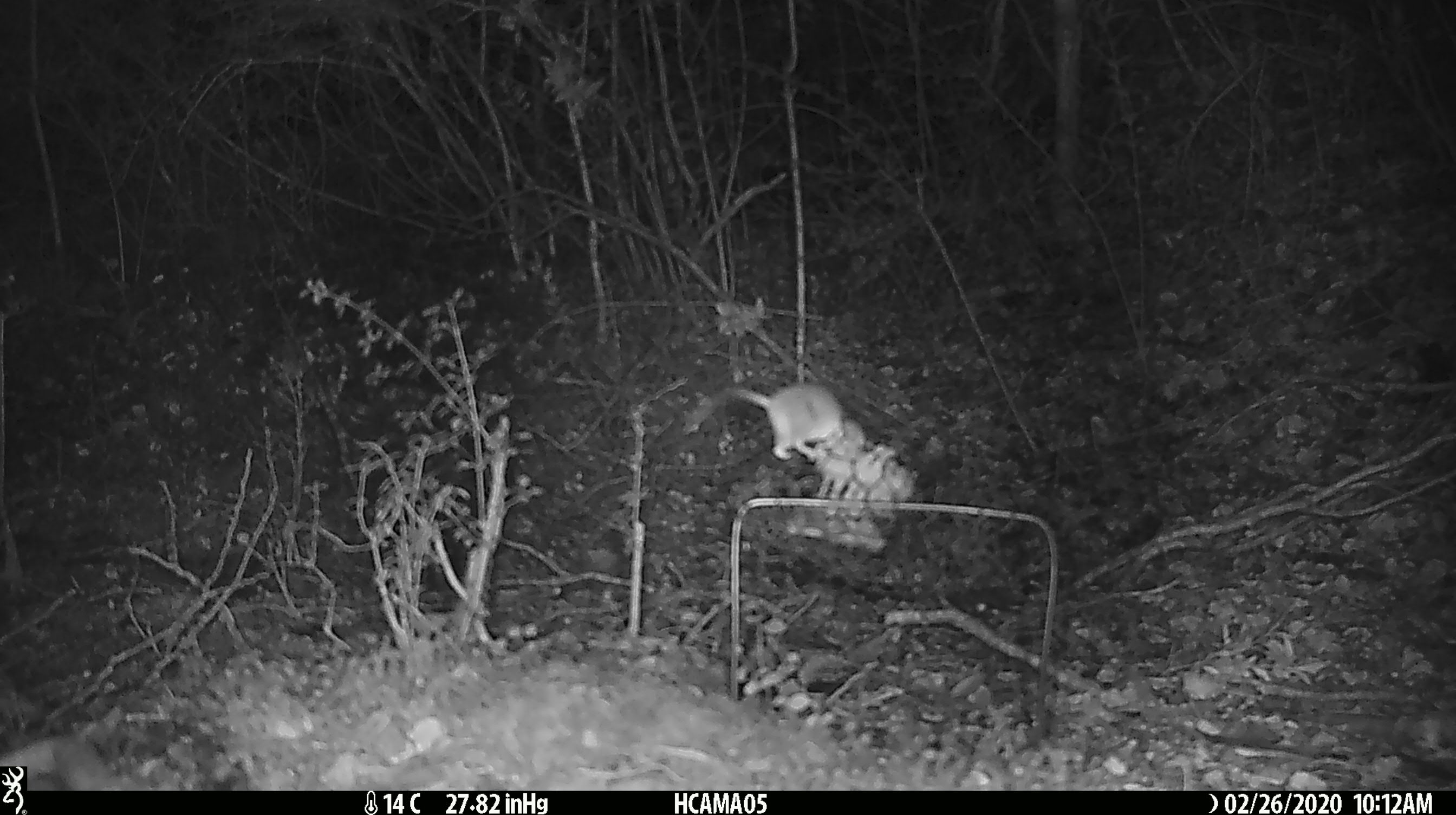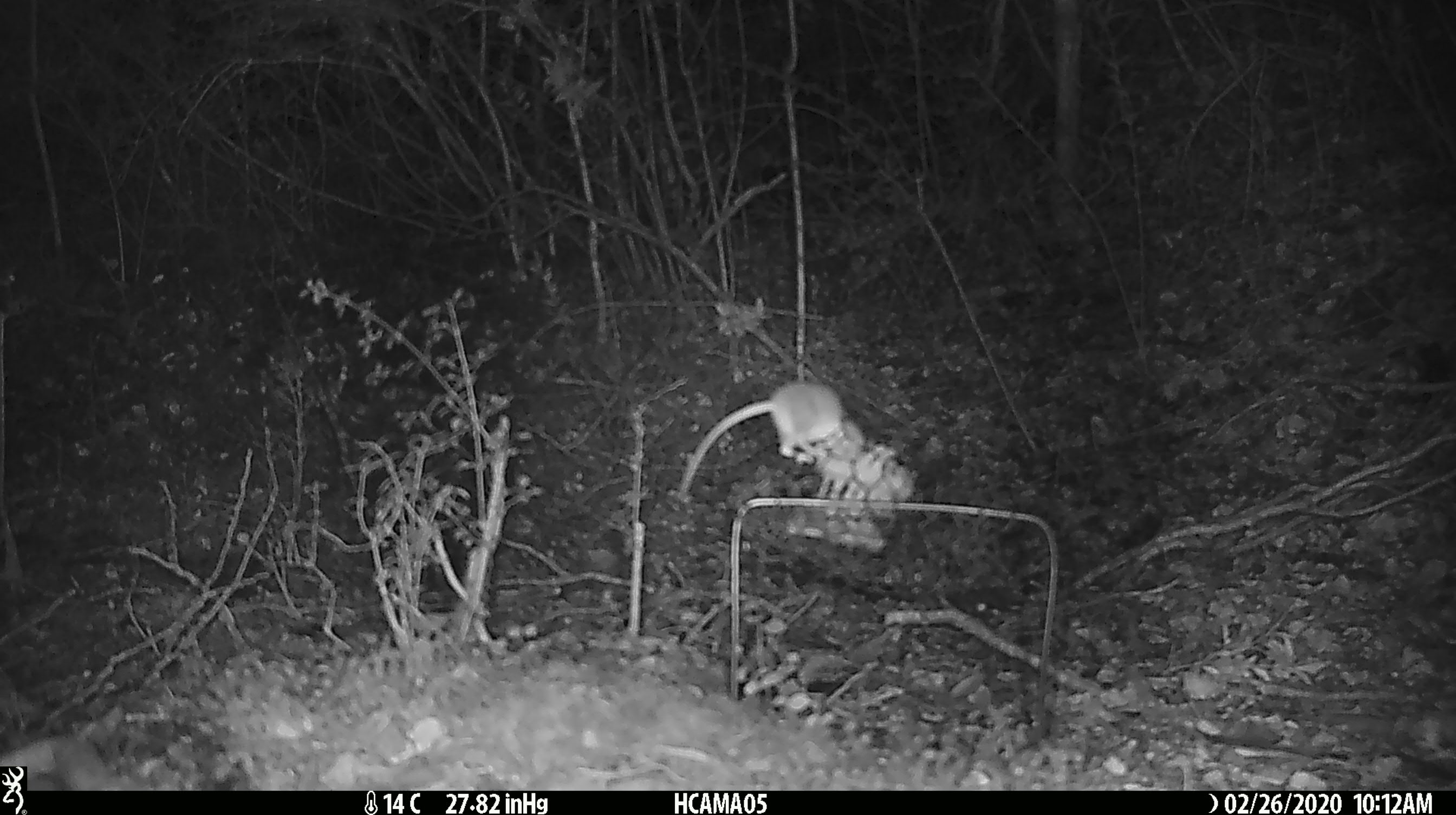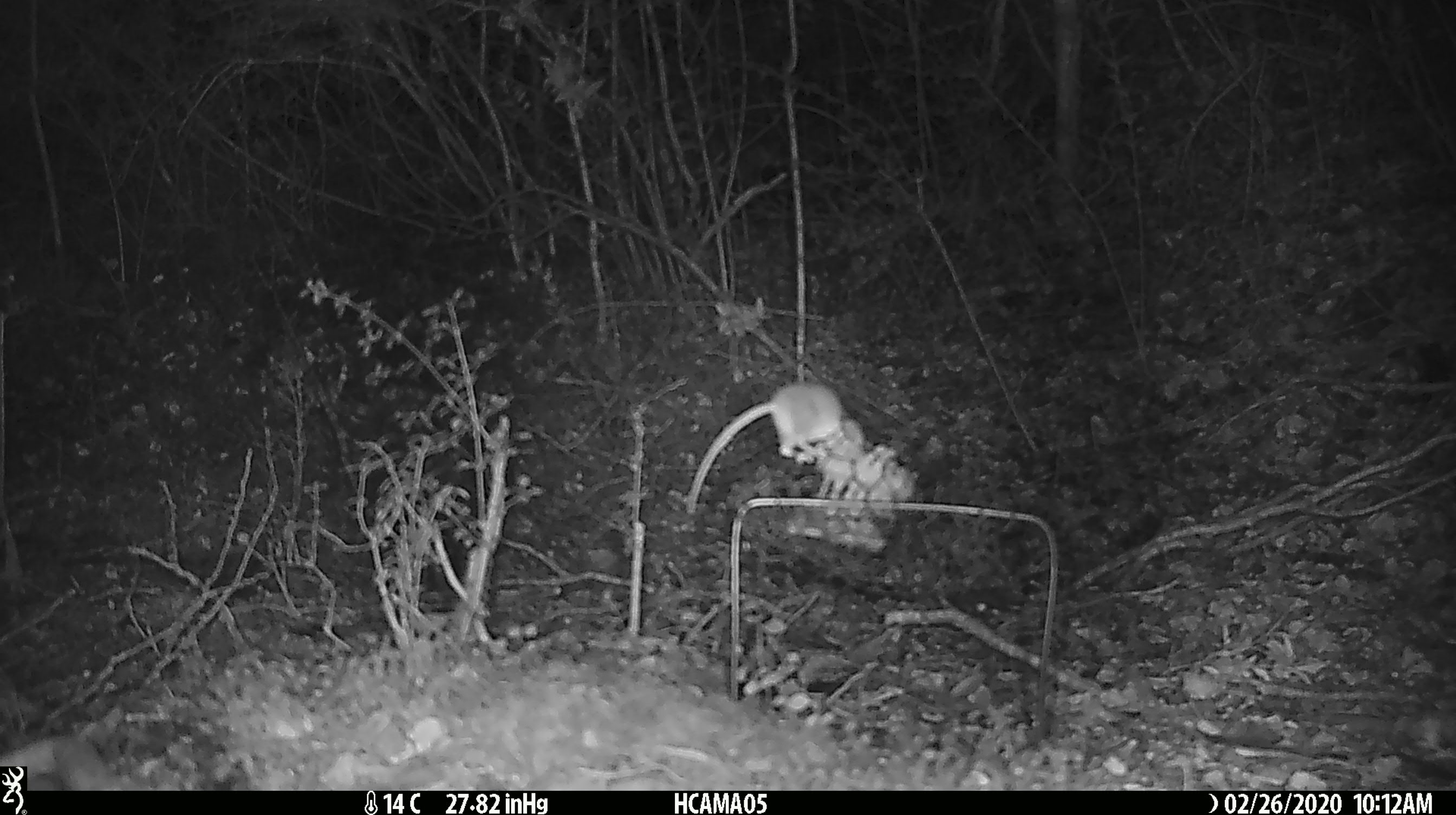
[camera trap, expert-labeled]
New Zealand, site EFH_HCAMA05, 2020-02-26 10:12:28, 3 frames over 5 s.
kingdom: Animalia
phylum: Chordata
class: Mammalia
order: Rodentia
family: Muridae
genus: Mus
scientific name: Mus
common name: mouse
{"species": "mouse (Mus)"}